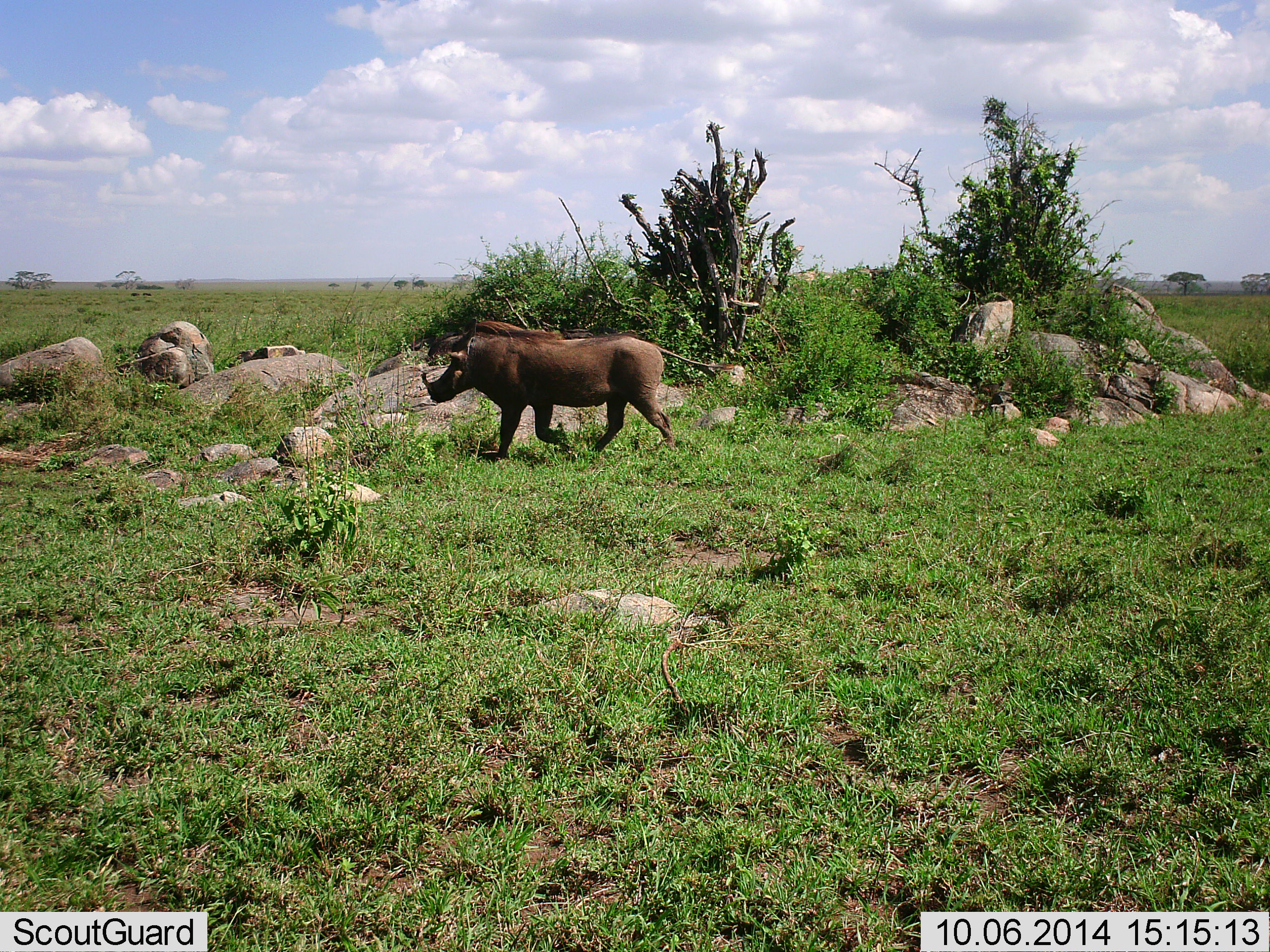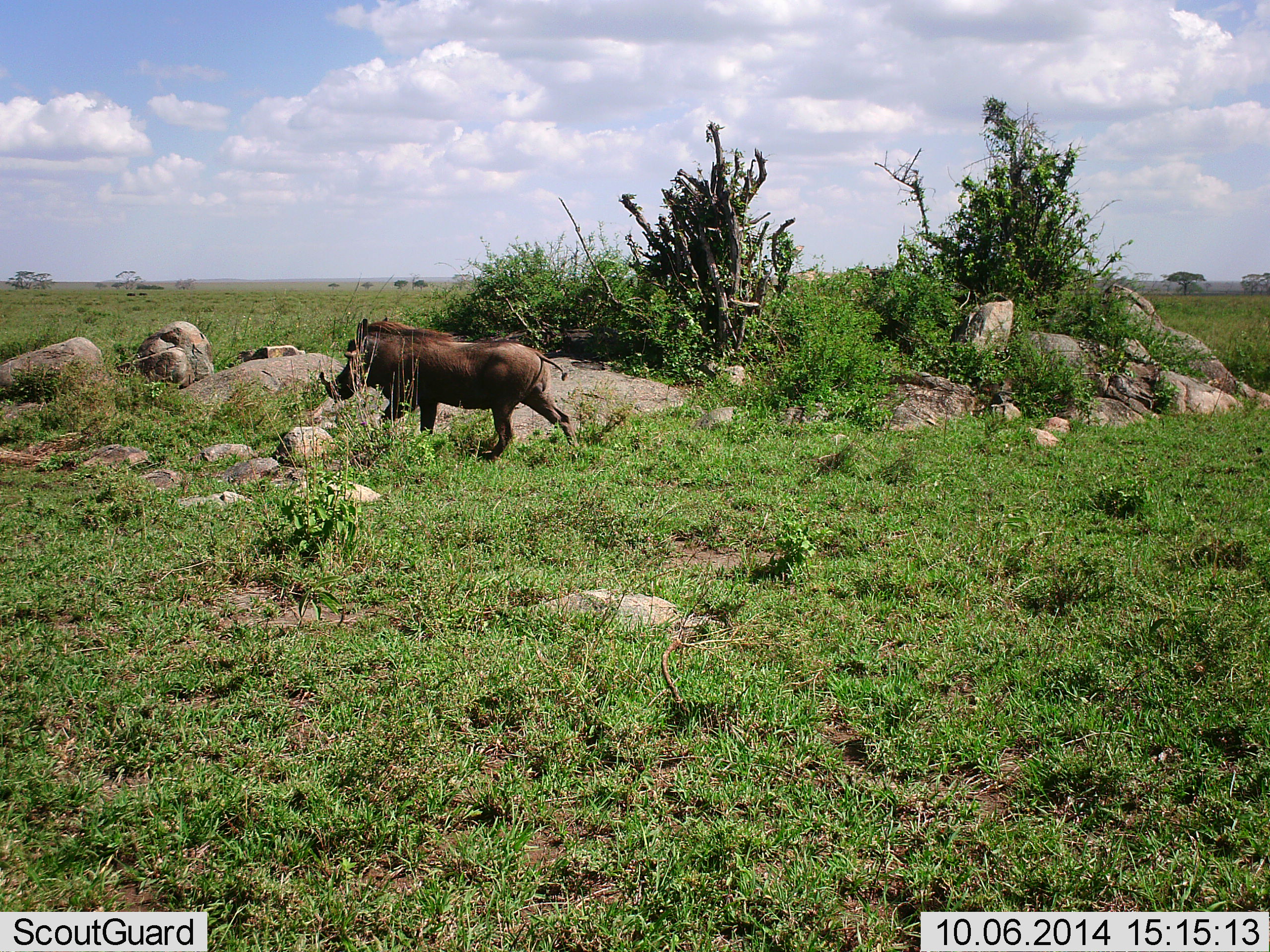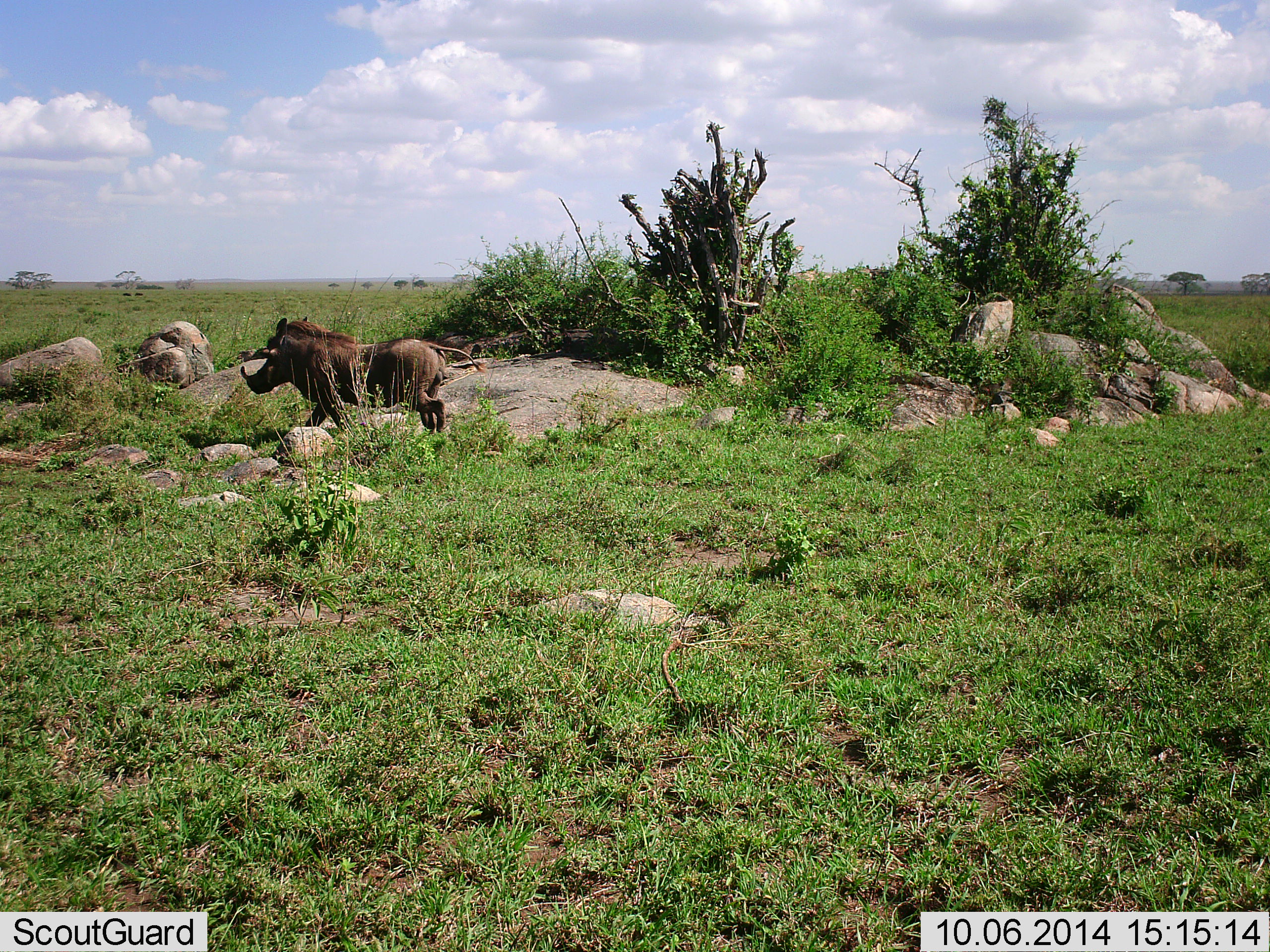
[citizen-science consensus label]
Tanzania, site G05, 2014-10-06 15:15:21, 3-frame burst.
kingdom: Animalia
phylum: Chordata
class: Mammalia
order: Artiodactyla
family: Suidae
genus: Phacochoerus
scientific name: Phacochoerus africanus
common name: warthog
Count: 1.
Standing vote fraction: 0%.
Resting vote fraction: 0%.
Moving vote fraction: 100%.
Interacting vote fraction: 0%.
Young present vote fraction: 0%.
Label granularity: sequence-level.